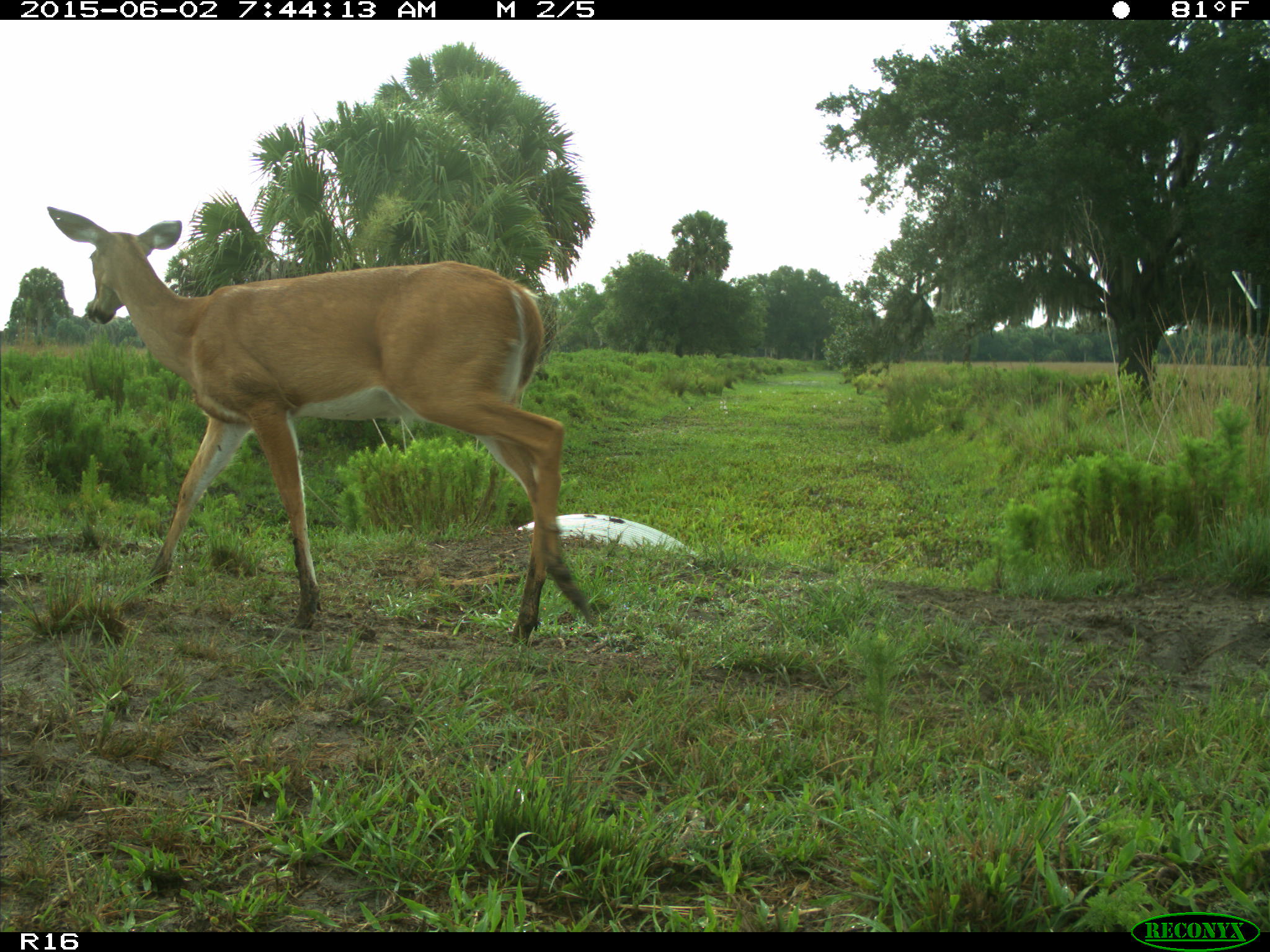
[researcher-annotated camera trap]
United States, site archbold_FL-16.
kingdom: Animalia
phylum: Chordata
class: Mammalia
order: Artiodactyla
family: Cervidae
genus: Odocoileus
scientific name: Odocoileus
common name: deer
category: unidentified deer